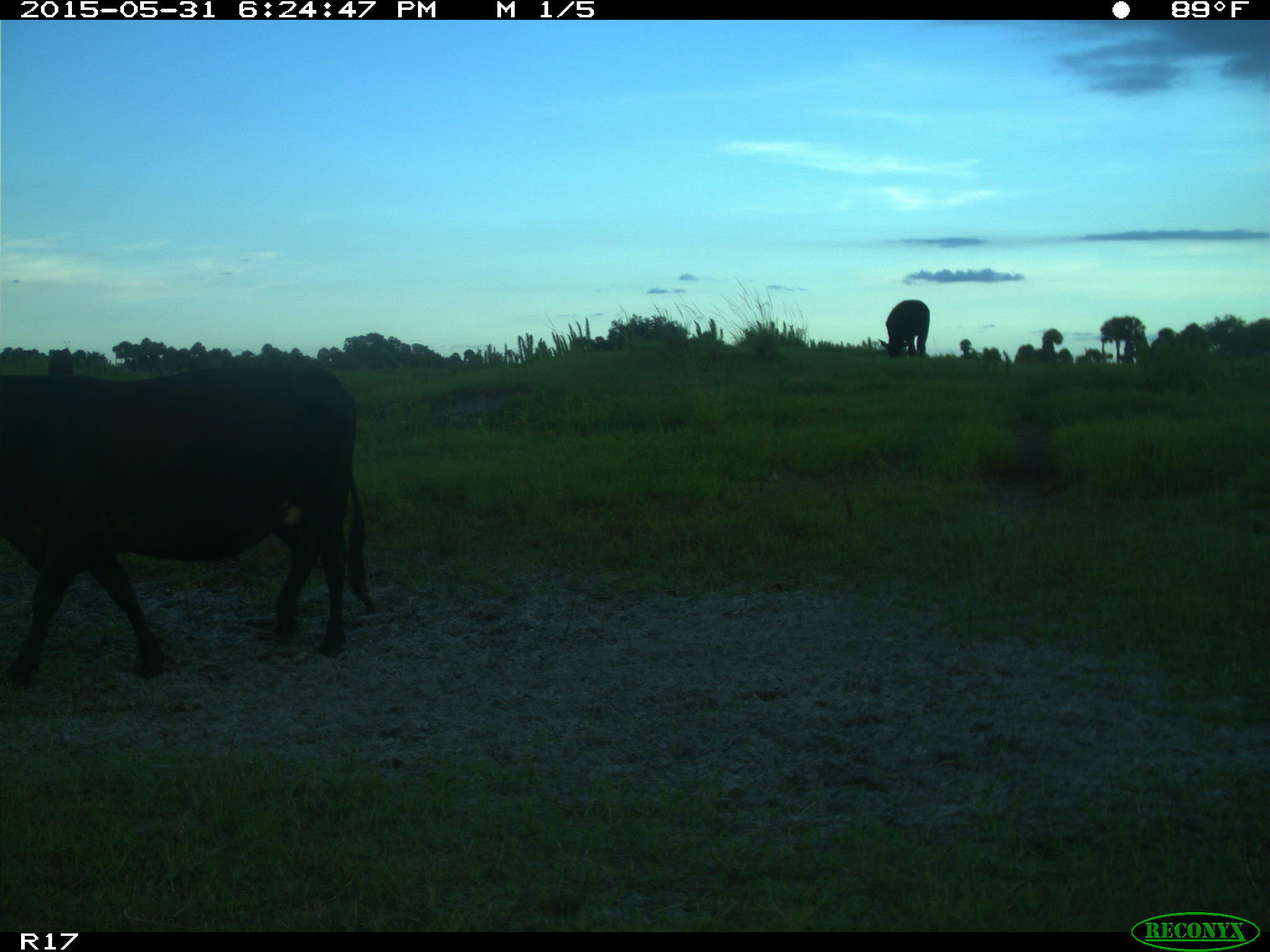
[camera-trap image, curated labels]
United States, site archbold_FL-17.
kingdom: Animalia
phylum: Chordata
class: Mammalia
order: Artiodactyla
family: Bovidae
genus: Bos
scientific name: Bos taurus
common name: domestic cow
Bos taurus (domestic cow).